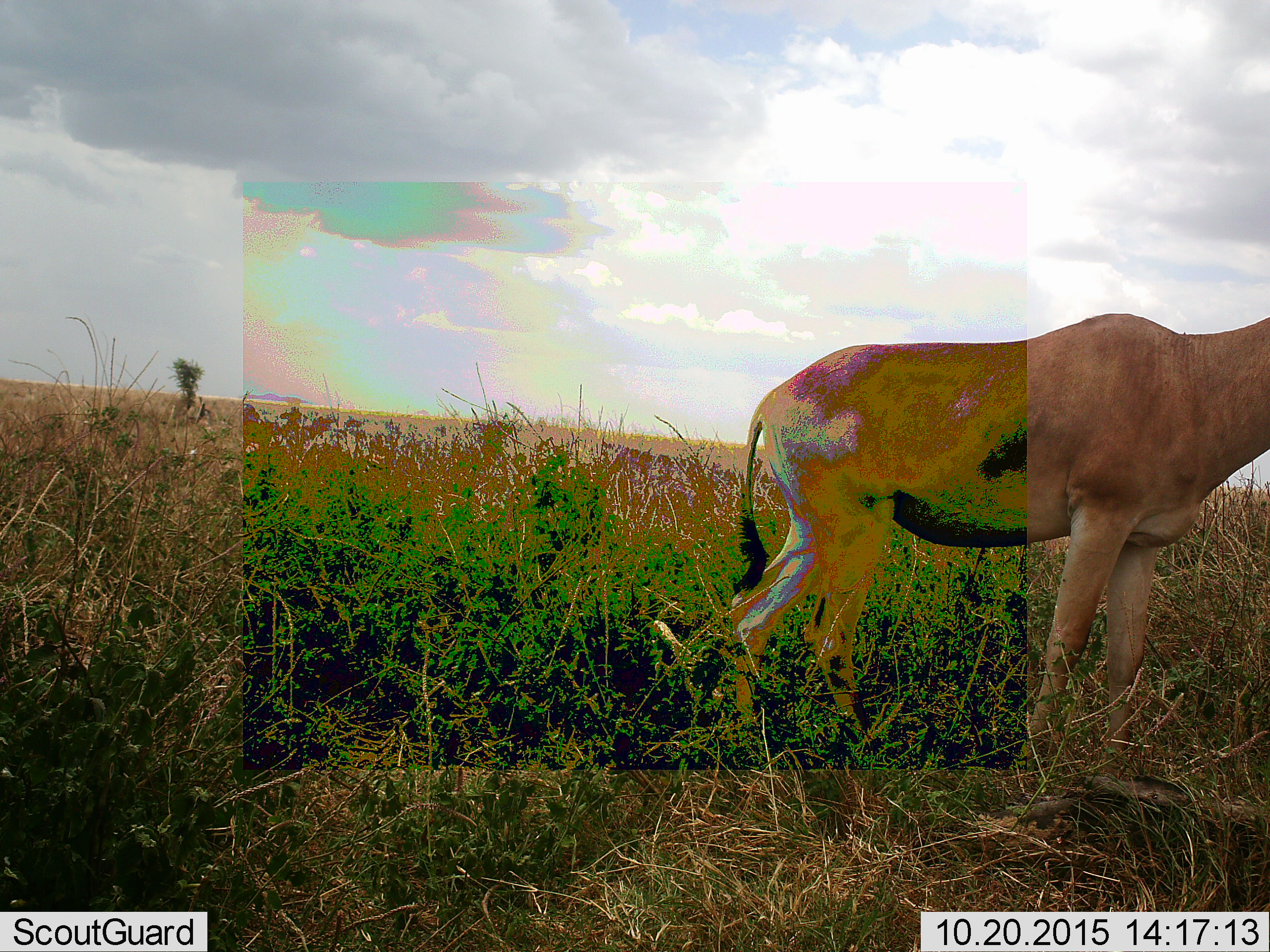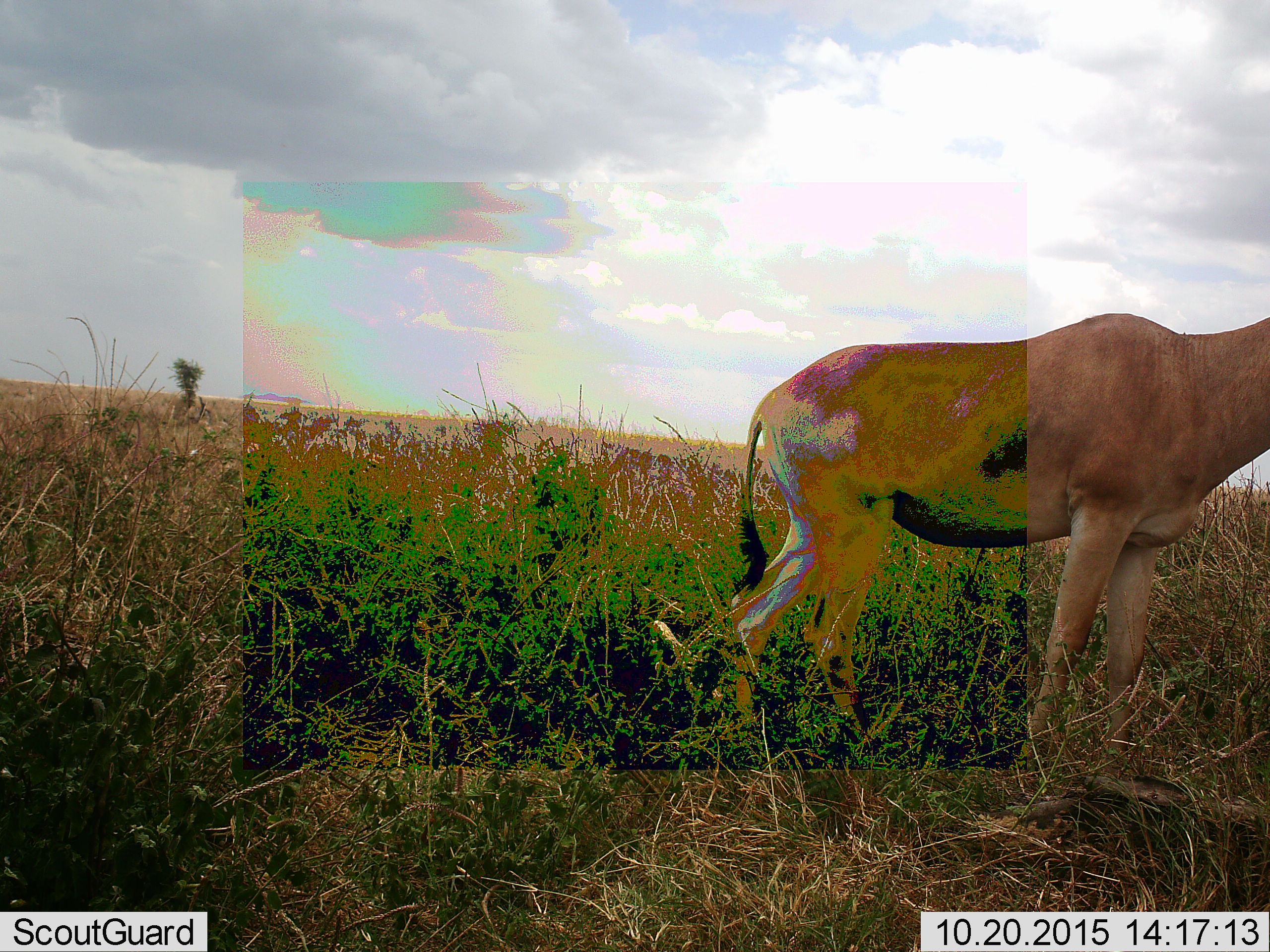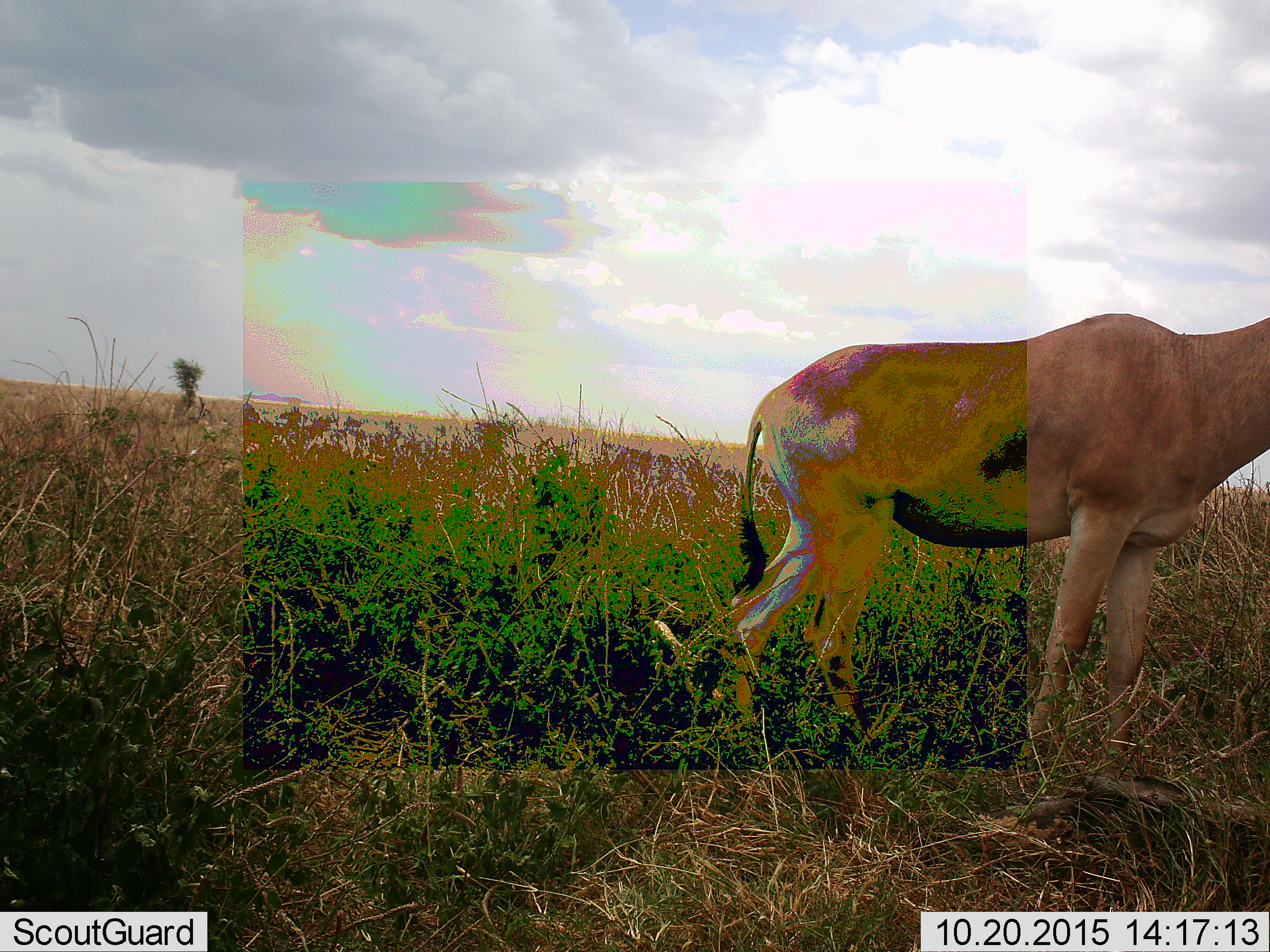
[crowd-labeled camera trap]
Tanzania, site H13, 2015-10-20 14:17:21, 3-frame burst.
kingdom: Animalia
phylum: Chordata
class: Mammalia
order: Artiodactyla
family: Bovidae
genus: Alcelaphus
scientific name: Alcelaphus buselaphus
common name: hartebeest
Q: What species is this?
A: Hartebeest (Alcelaphus buselaphus).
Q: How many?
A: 1.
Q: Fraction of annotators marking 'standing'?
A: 80%.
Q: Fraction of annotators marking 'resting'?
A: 0%.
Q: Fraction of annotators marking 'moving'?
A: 20%.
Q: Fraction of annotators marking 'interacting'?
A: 0%.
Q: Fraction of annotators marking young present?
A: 0%.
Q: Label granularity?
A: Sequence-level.